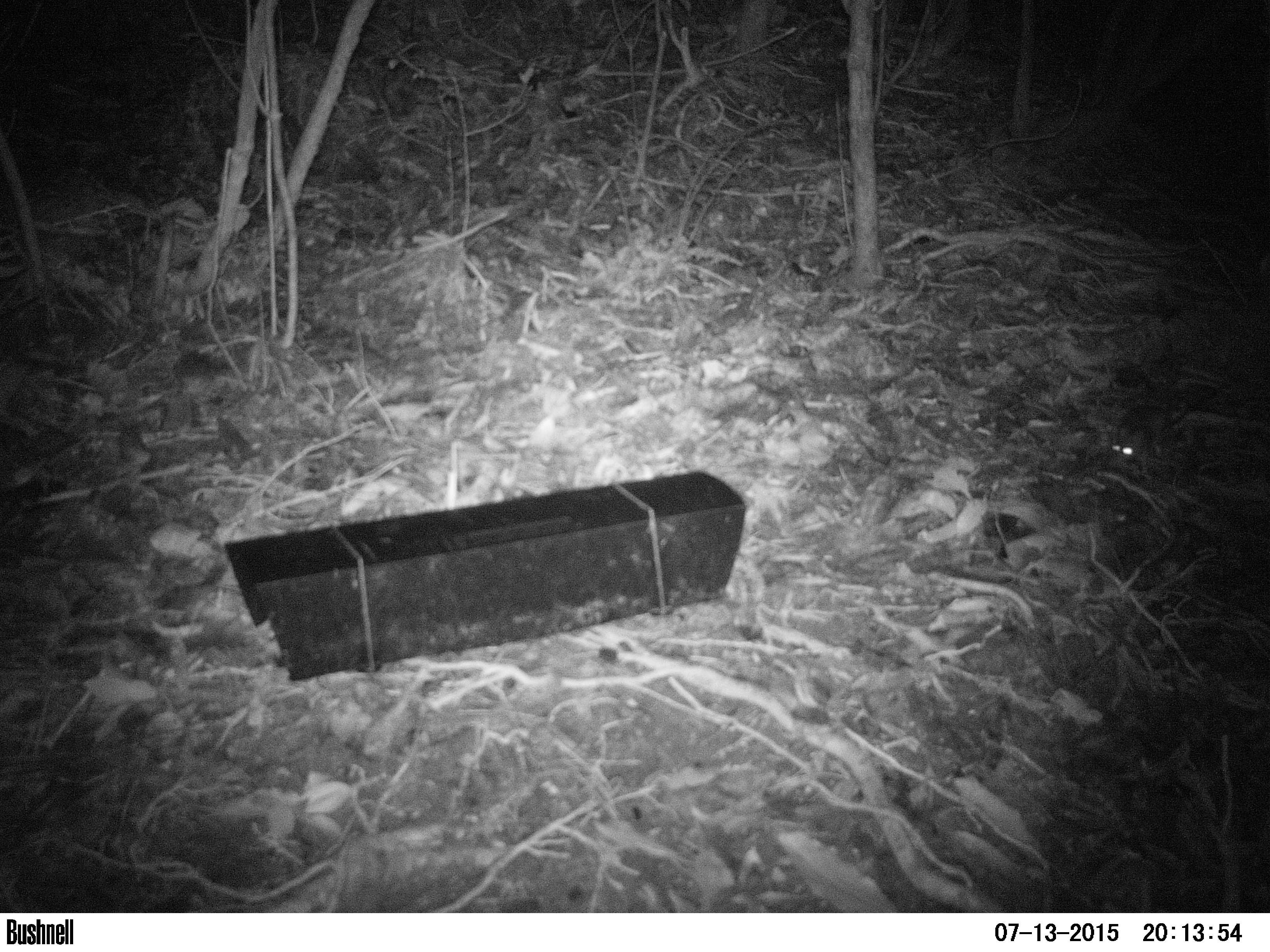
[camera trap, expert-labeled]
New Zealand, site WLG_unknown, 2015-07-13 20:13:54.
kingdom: Animalia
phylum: Chordata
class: Mammalia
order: Rodentia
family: Muridae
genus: Rattus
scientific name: Rattus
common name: rat